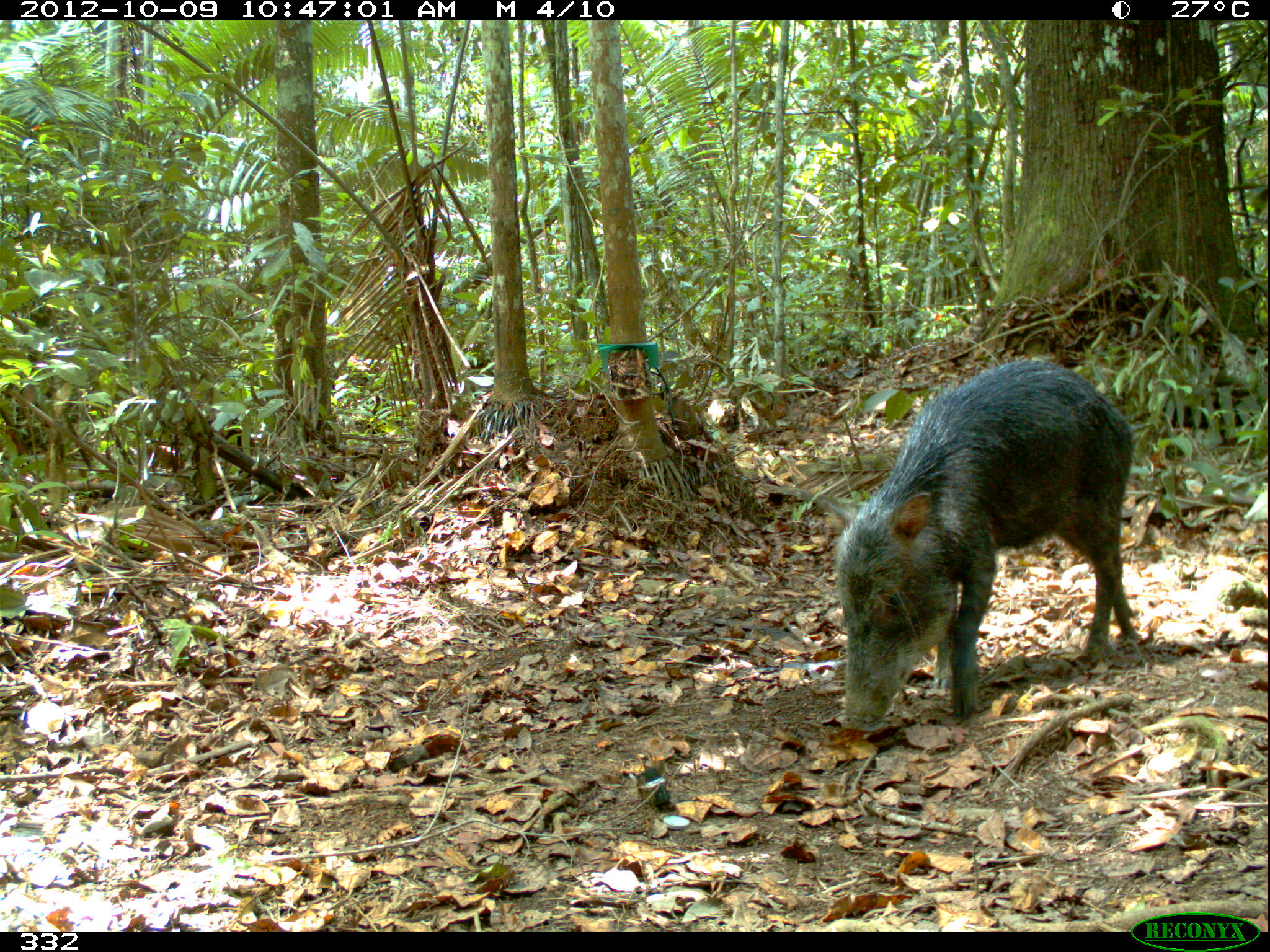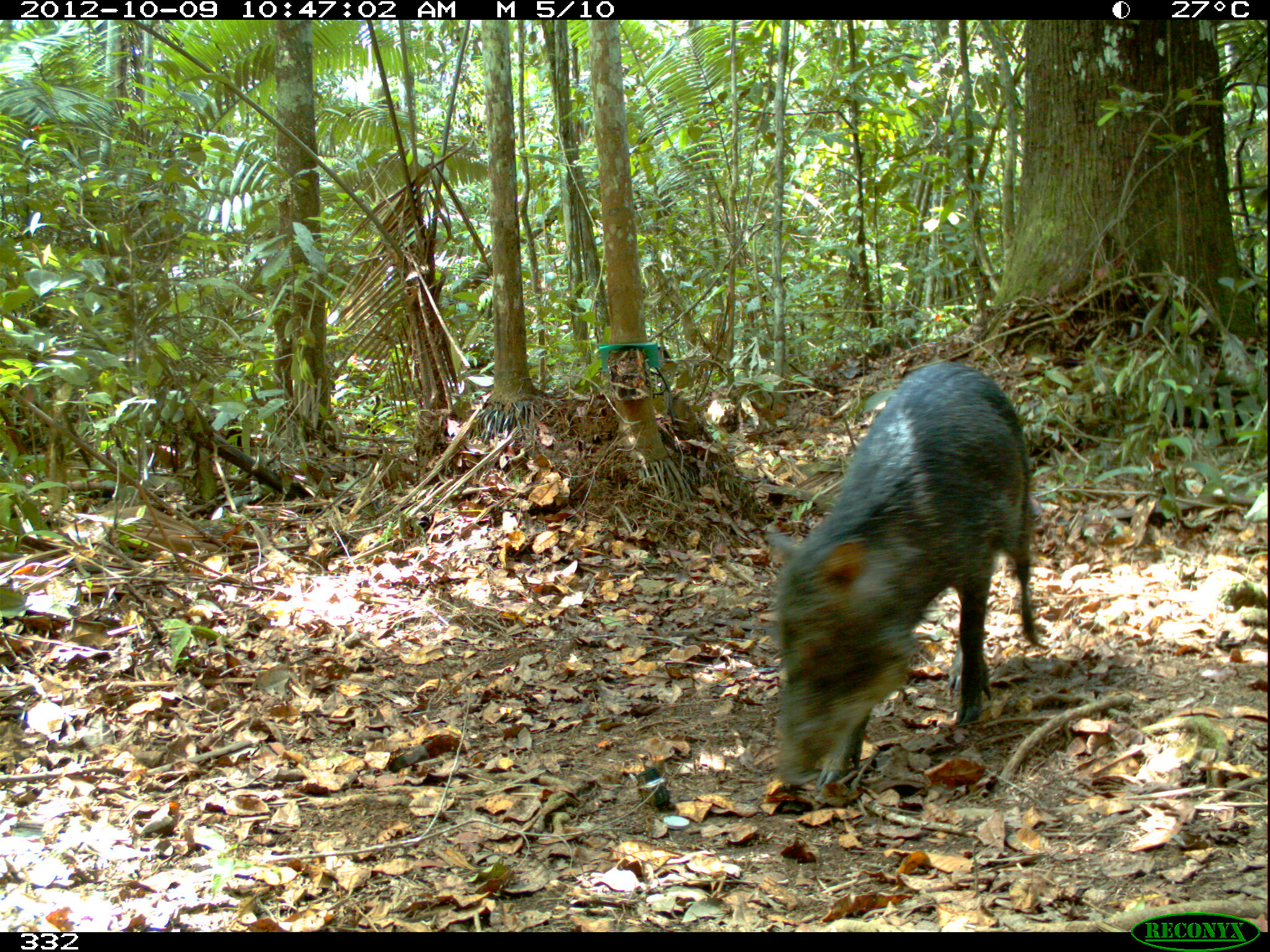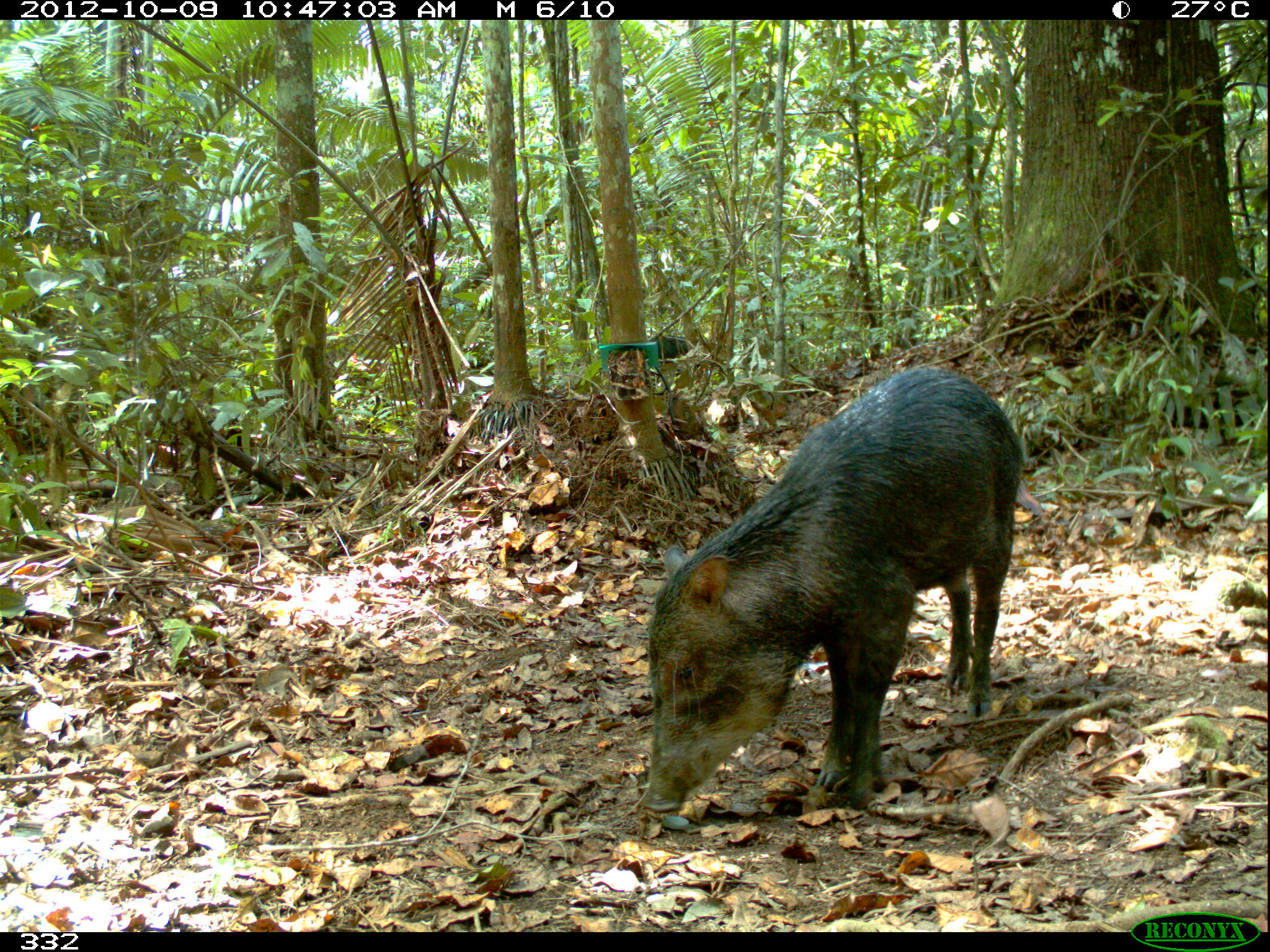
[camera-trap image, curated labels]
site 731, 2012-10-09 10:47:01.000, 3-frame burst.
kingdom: Animalia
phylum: Chordata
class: Mammalia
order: Artiodactyla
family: Tayassuidae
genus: Tayassu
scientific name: Tayassu pecari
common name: white-lipped peccary